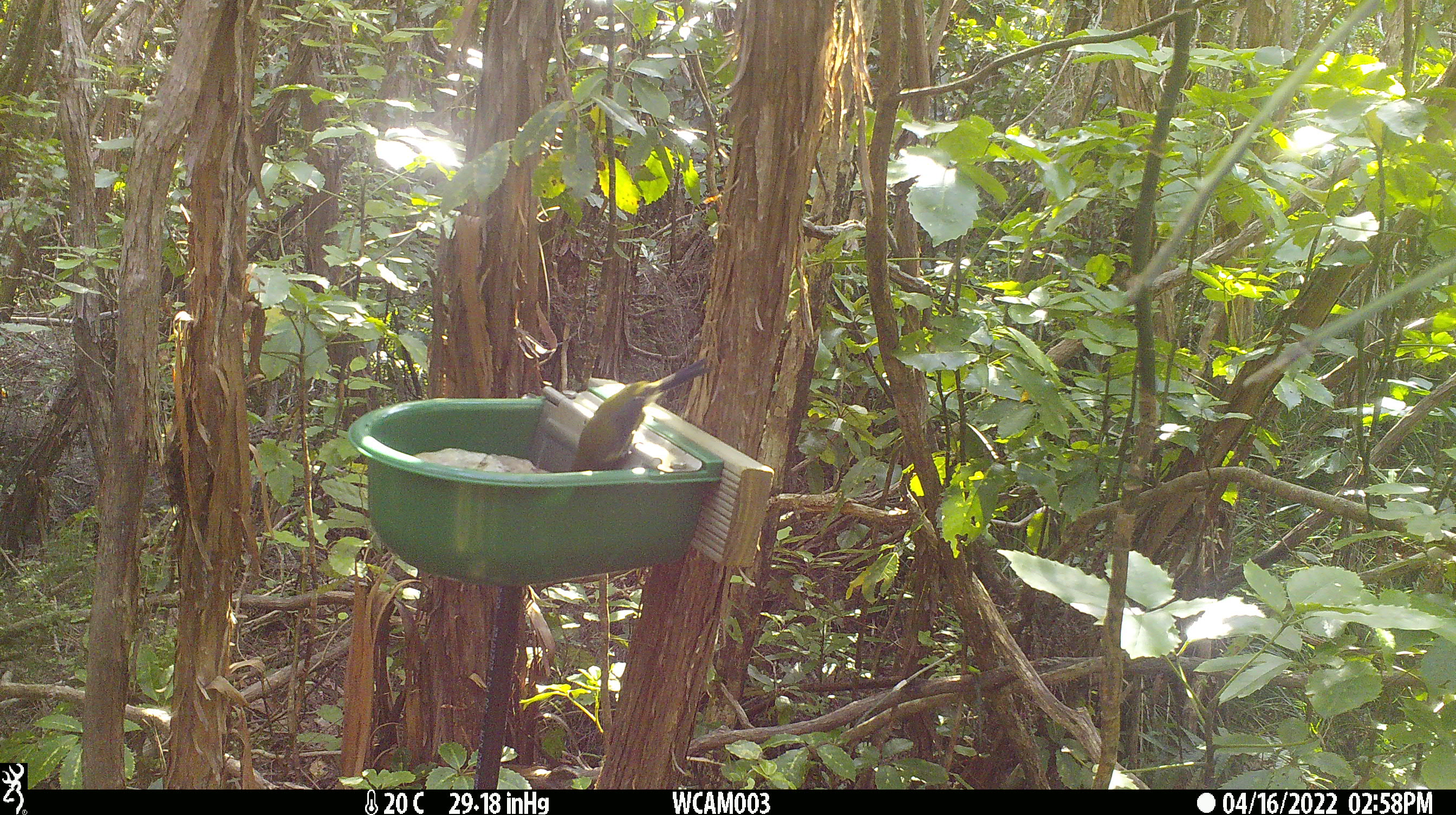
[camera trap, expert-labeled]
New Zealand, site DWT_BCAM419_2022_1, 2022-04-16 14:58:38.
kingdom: Animalia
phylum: Chordata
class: Aves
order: Passeriformes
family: Meliphagidae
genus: Anthornis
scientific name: Anthornis melanura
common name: new zealand bellbird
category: bellbird